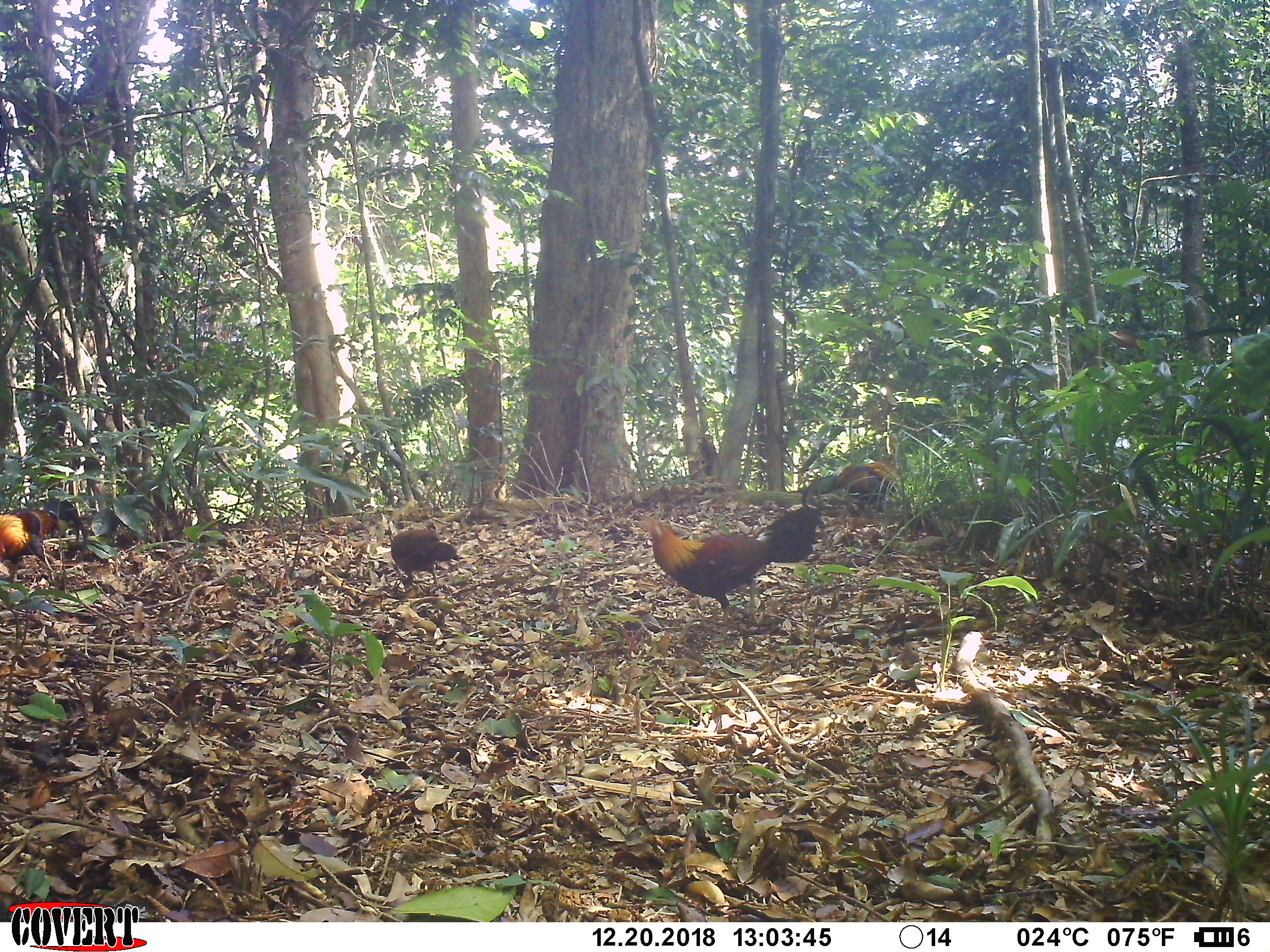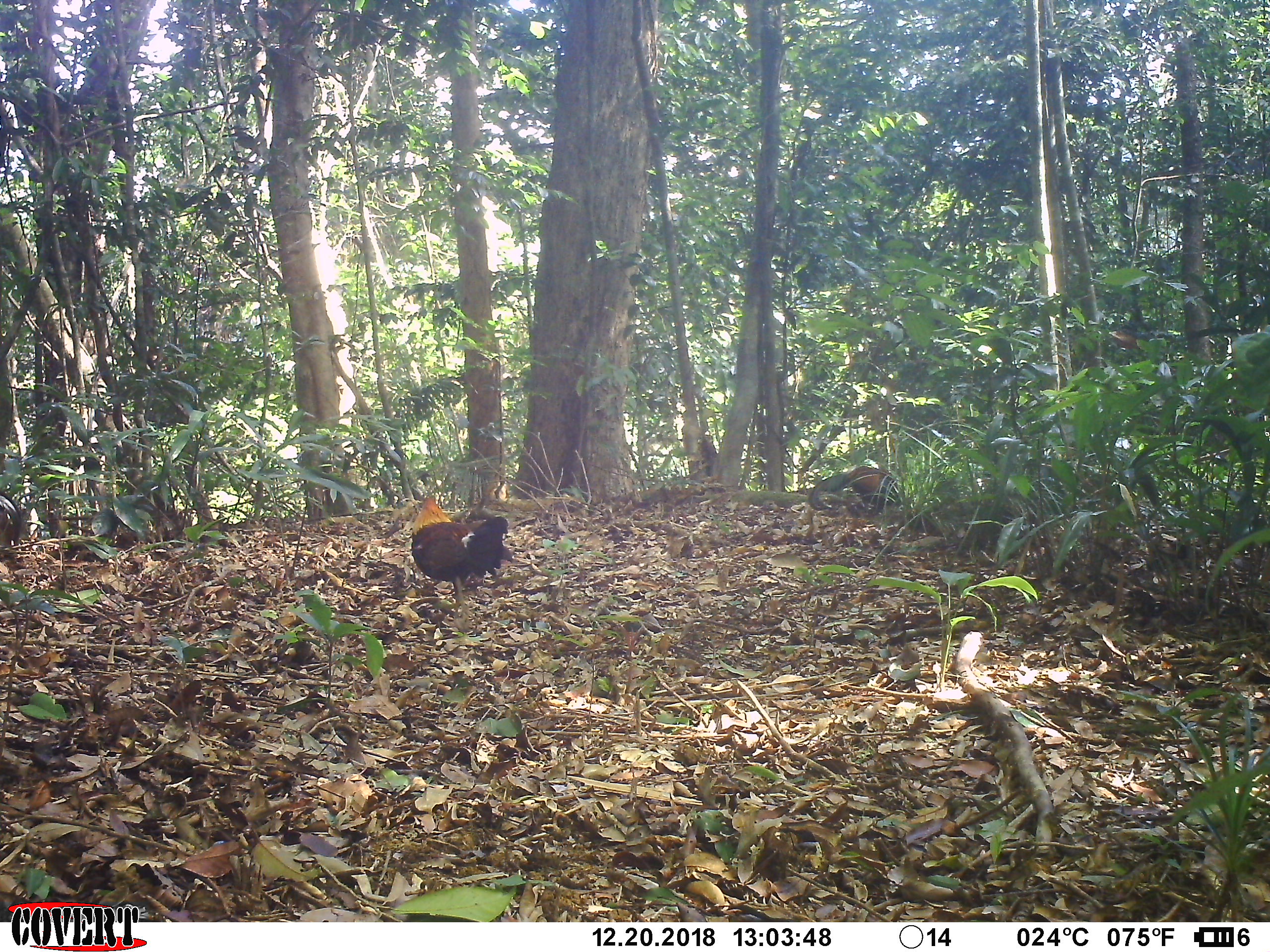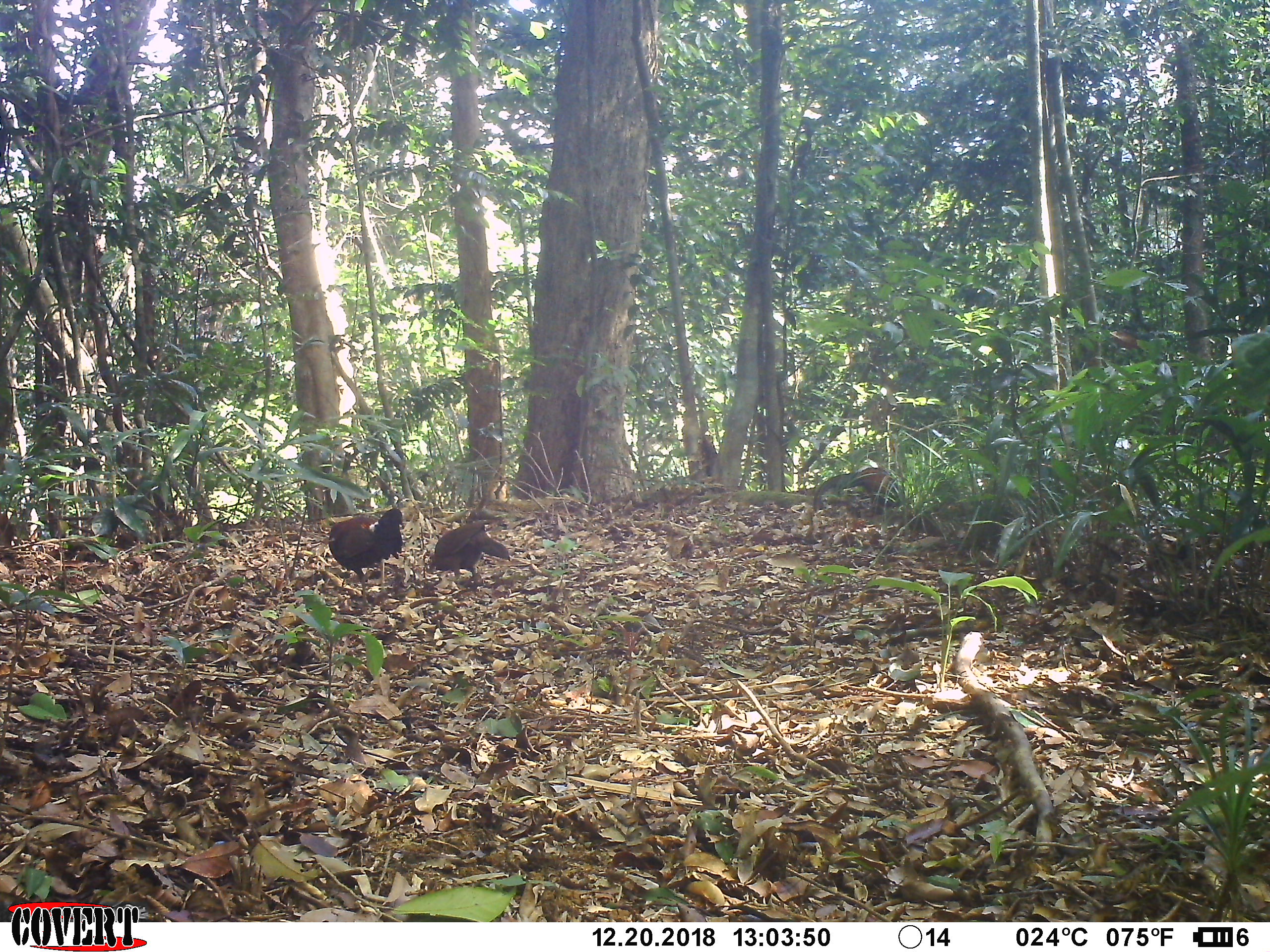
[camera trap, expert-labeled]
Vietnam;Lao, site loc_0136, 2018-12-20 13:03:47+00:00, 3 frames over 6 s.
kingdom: Animalia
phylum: Chordata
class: Aves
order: Galliformes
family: Phasianidae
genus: Gallus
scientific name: Gallus gallus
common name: red junglefowl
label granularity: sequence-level